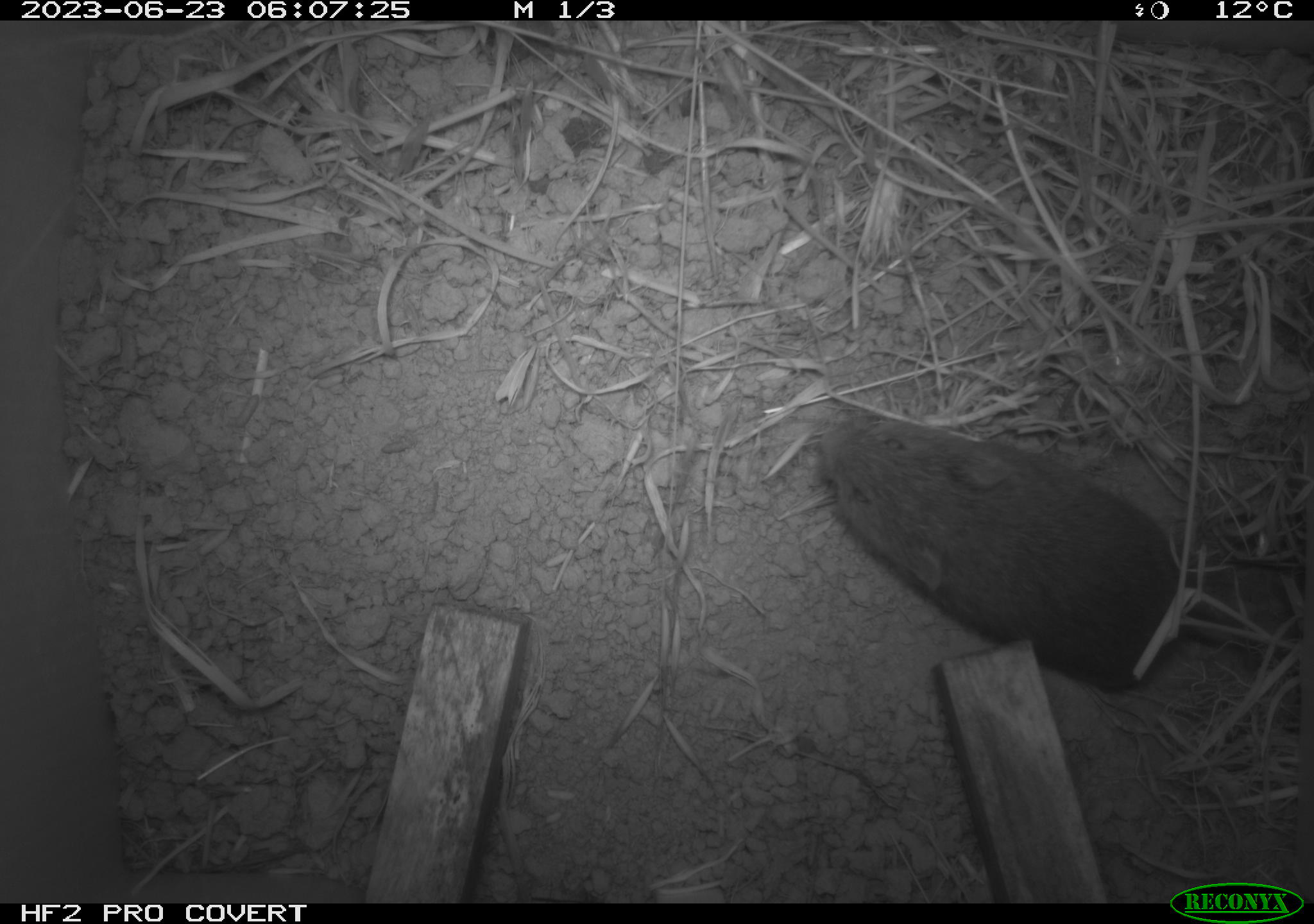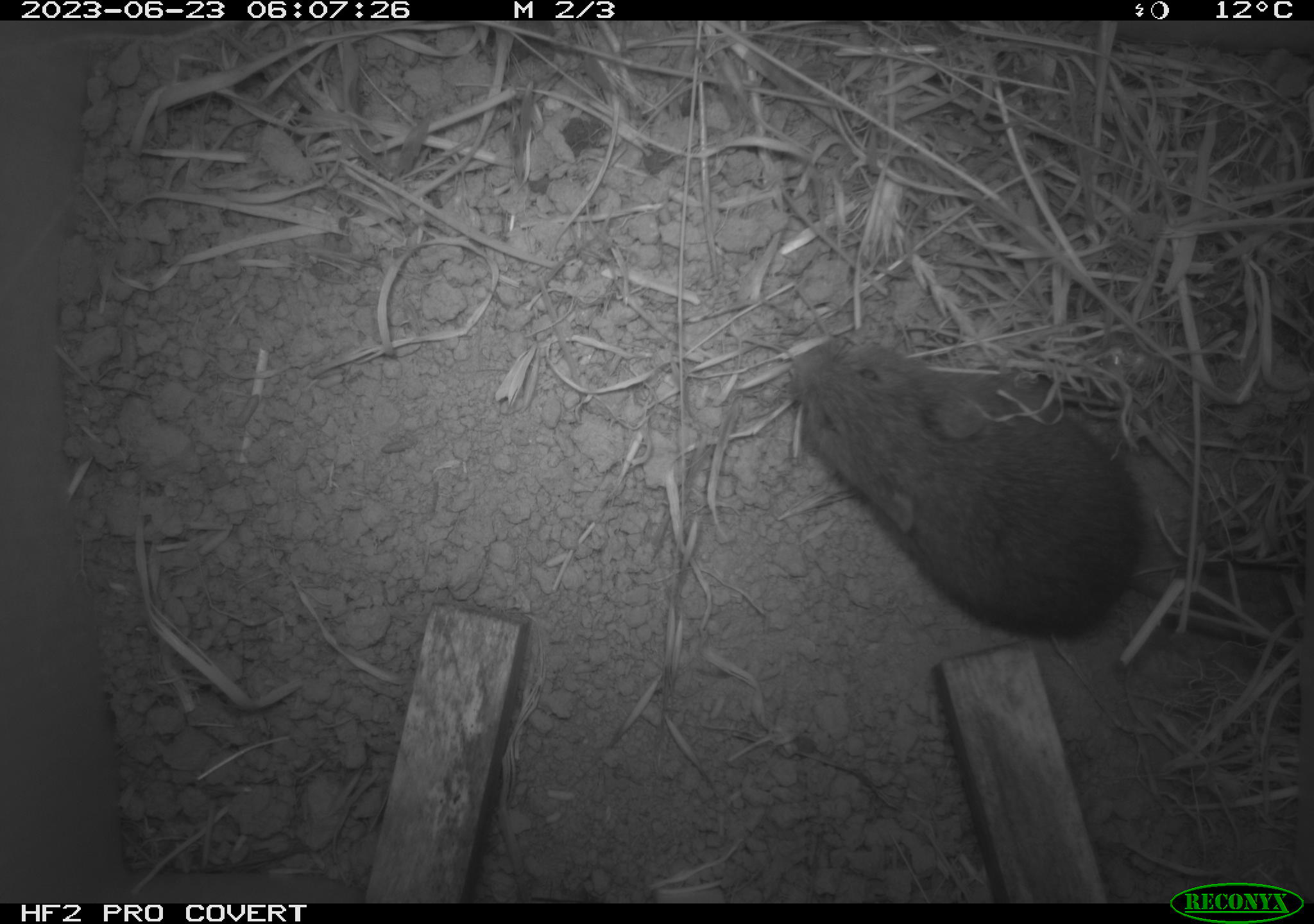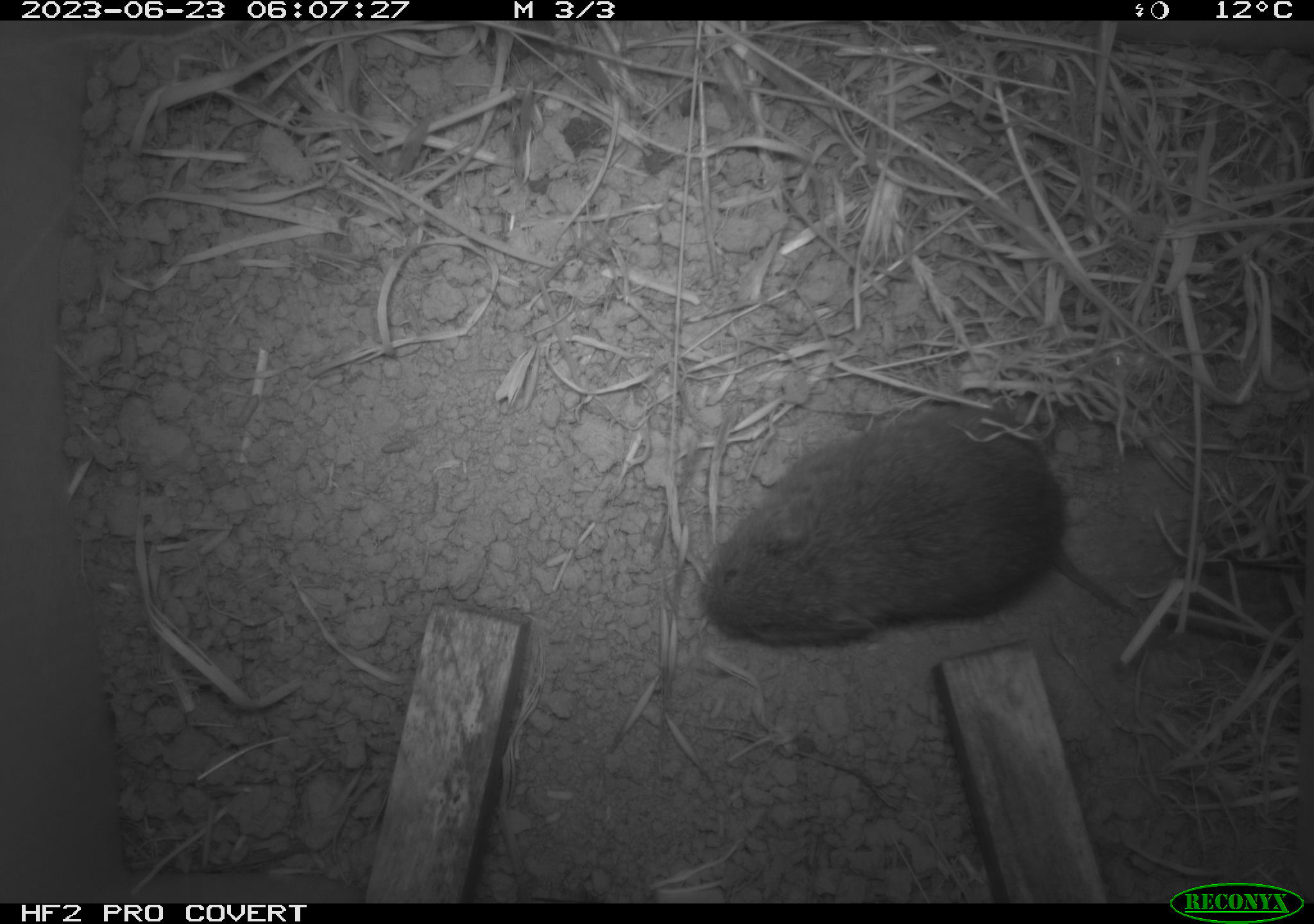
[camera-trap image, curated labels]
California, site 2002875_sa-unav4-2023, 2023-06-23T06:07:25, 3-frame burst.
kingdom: Animalia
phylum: Chordata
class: Mammalia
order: Rodentia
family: Cricetidae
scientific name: Arvicolinae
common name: voles, lemmings, and muskrats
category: arvicolinae subfamily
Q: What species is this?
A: Arvicolinae subfamily (voles, lemmings, and muskrats) (Arvicolinae).